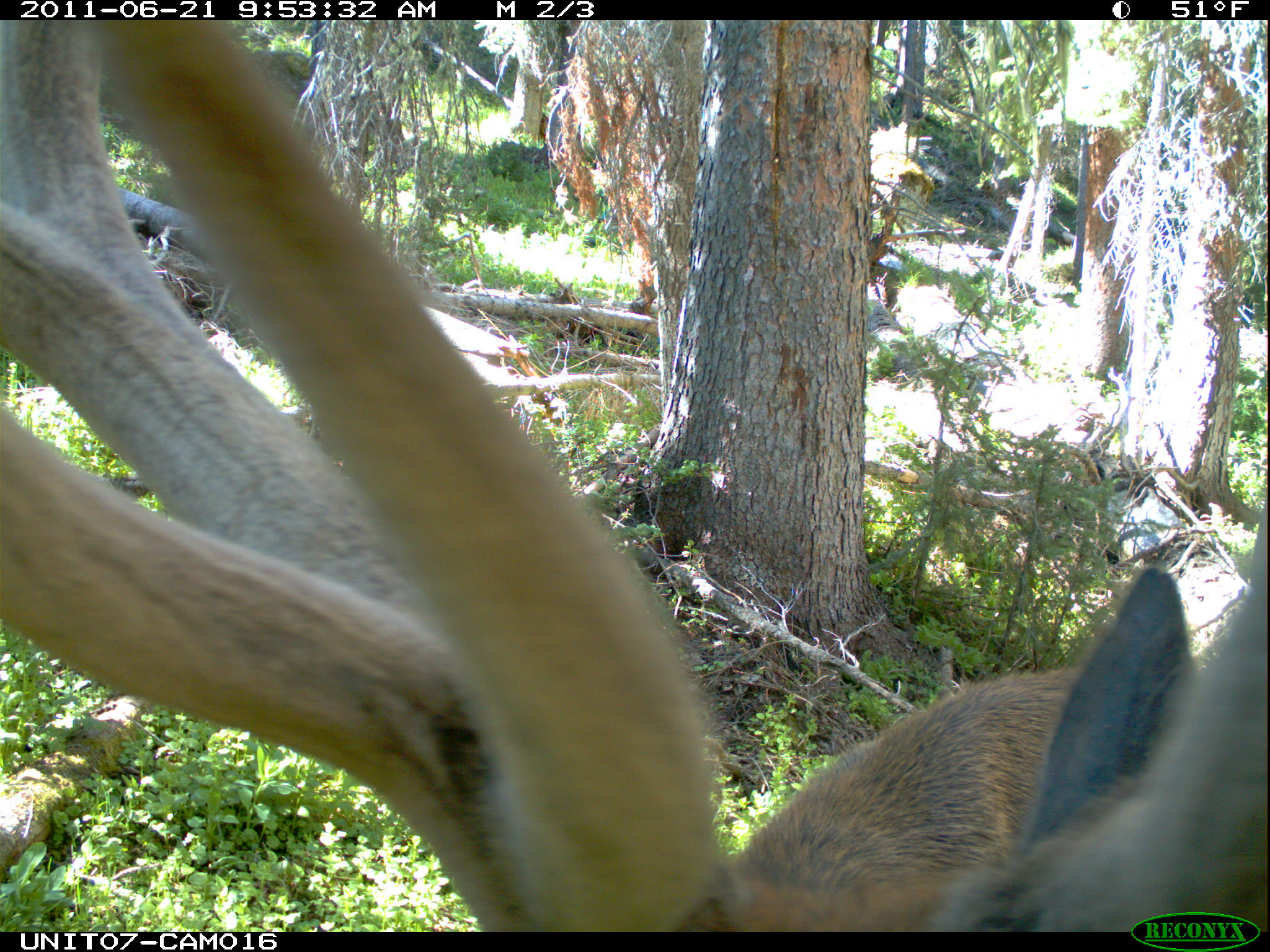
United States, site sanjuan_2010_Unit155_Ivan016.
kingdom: Animalia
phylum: Chordata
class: Mammalia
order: Artiodactyla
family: Cervidae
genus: Cervus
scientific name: Cervus elaphus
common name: red deer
Cervus elaphus (red deer).